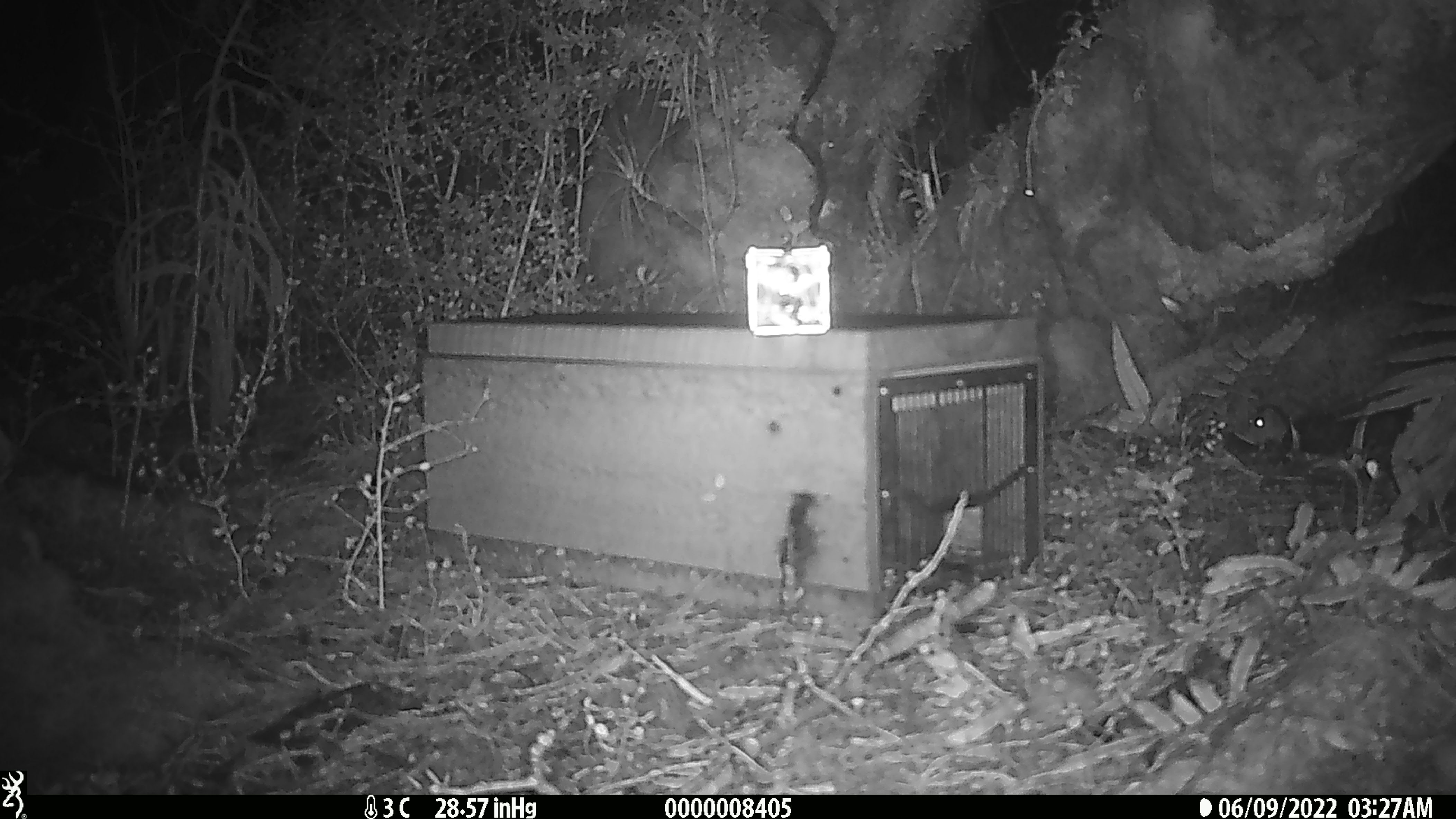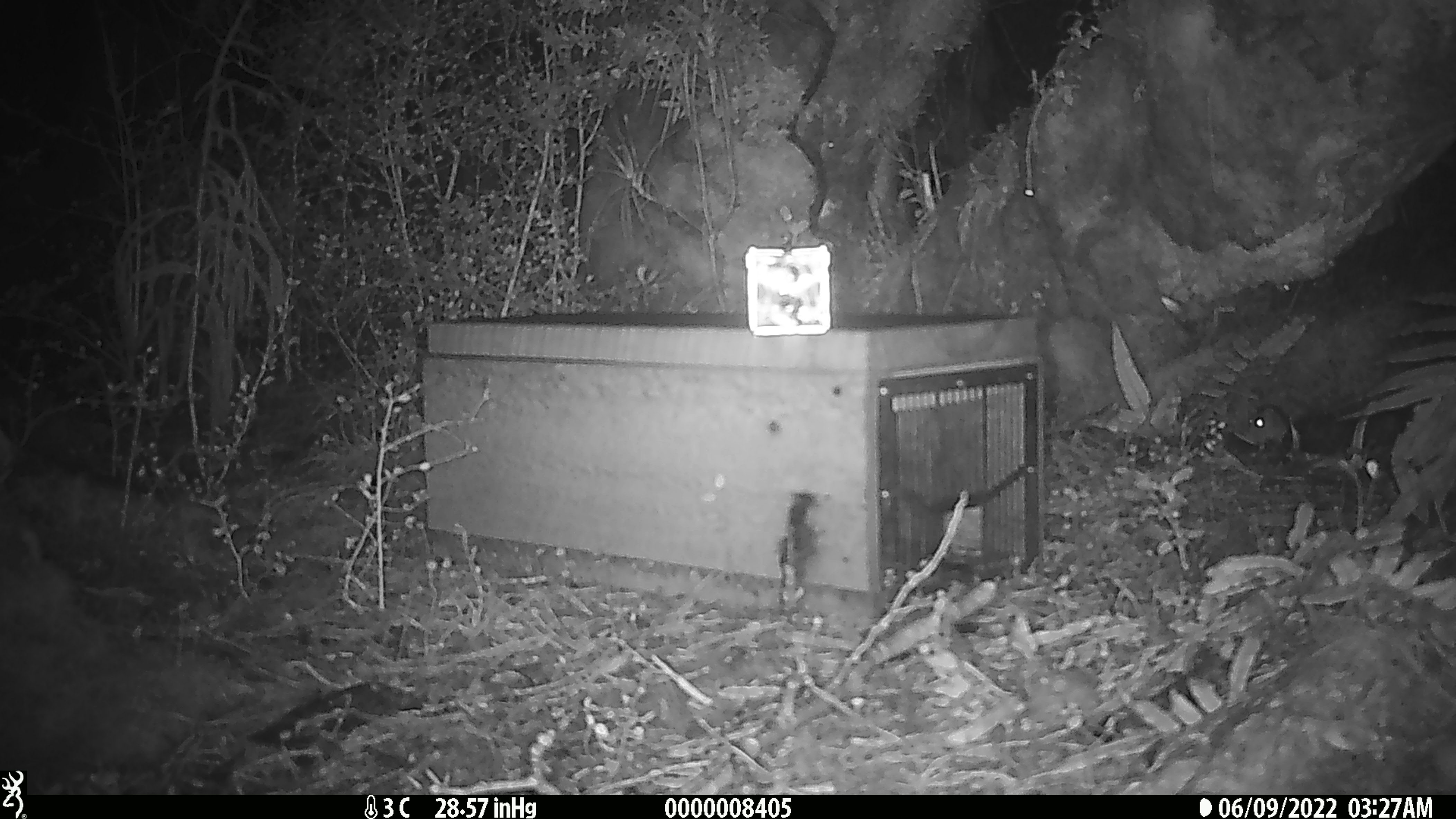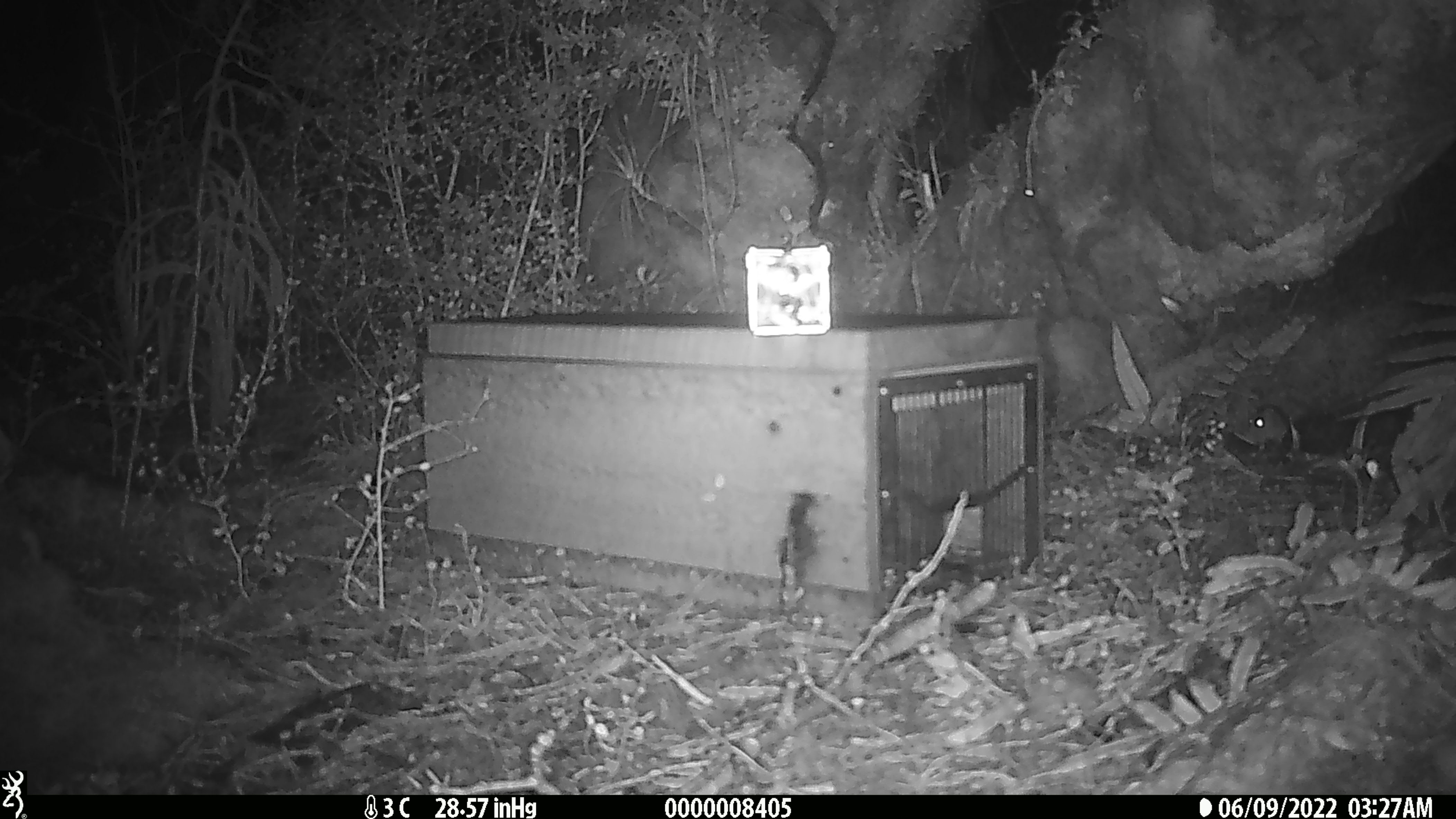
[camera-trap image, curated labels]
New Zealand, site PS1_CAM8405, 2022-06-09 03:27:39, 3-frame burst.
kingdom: Animalia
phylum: Chordata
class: Mammalia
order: Rodentia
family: Muridae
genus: Mus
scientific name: Mus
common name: mouse